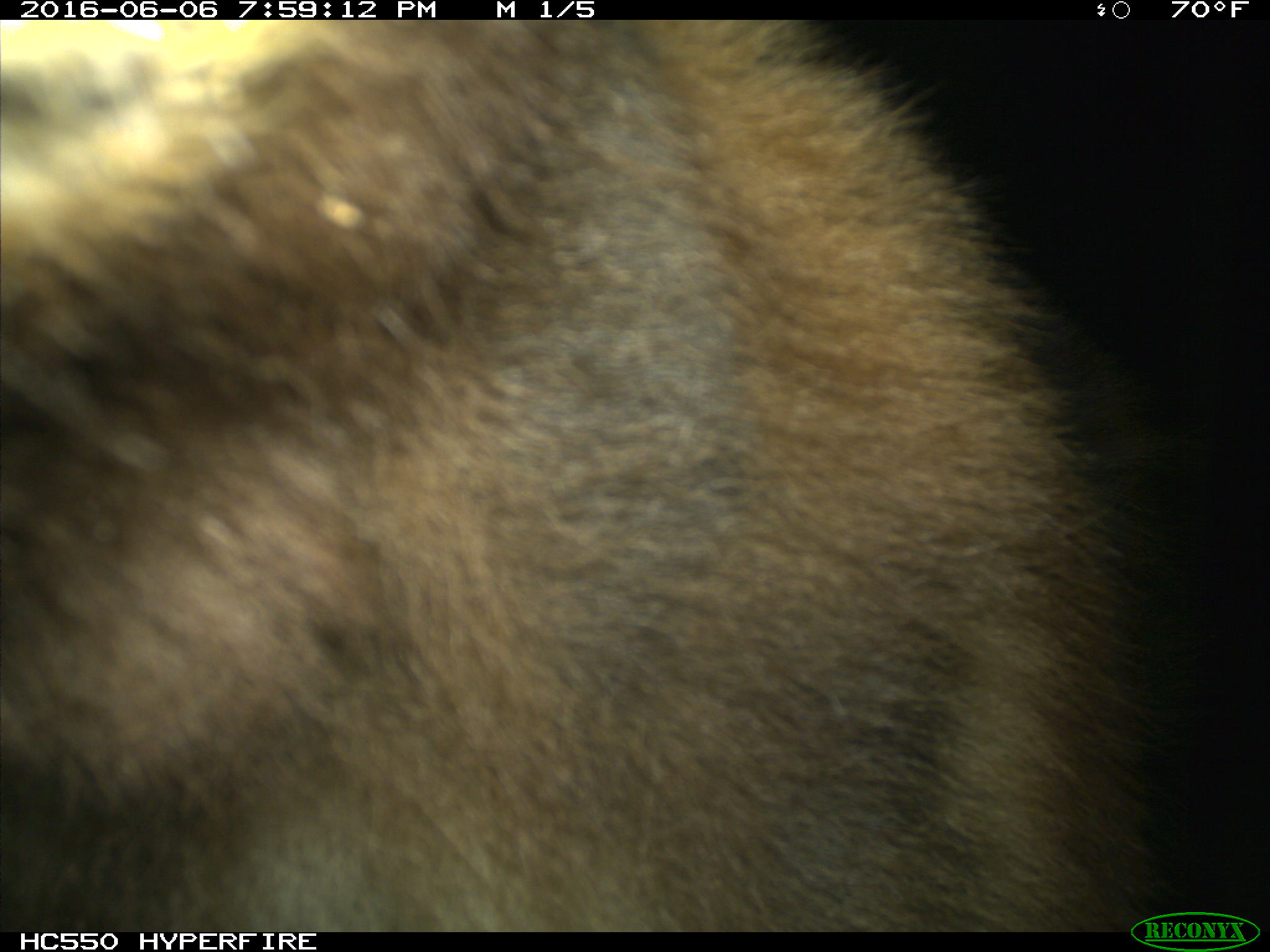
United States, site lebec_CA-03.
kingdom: Animalia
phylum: Chordata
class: Mammalia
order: Carnivora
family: Ursidae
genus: Ursus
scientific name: Ursus americanus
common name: american black bear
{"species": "Ursus americanus (american black bear)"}